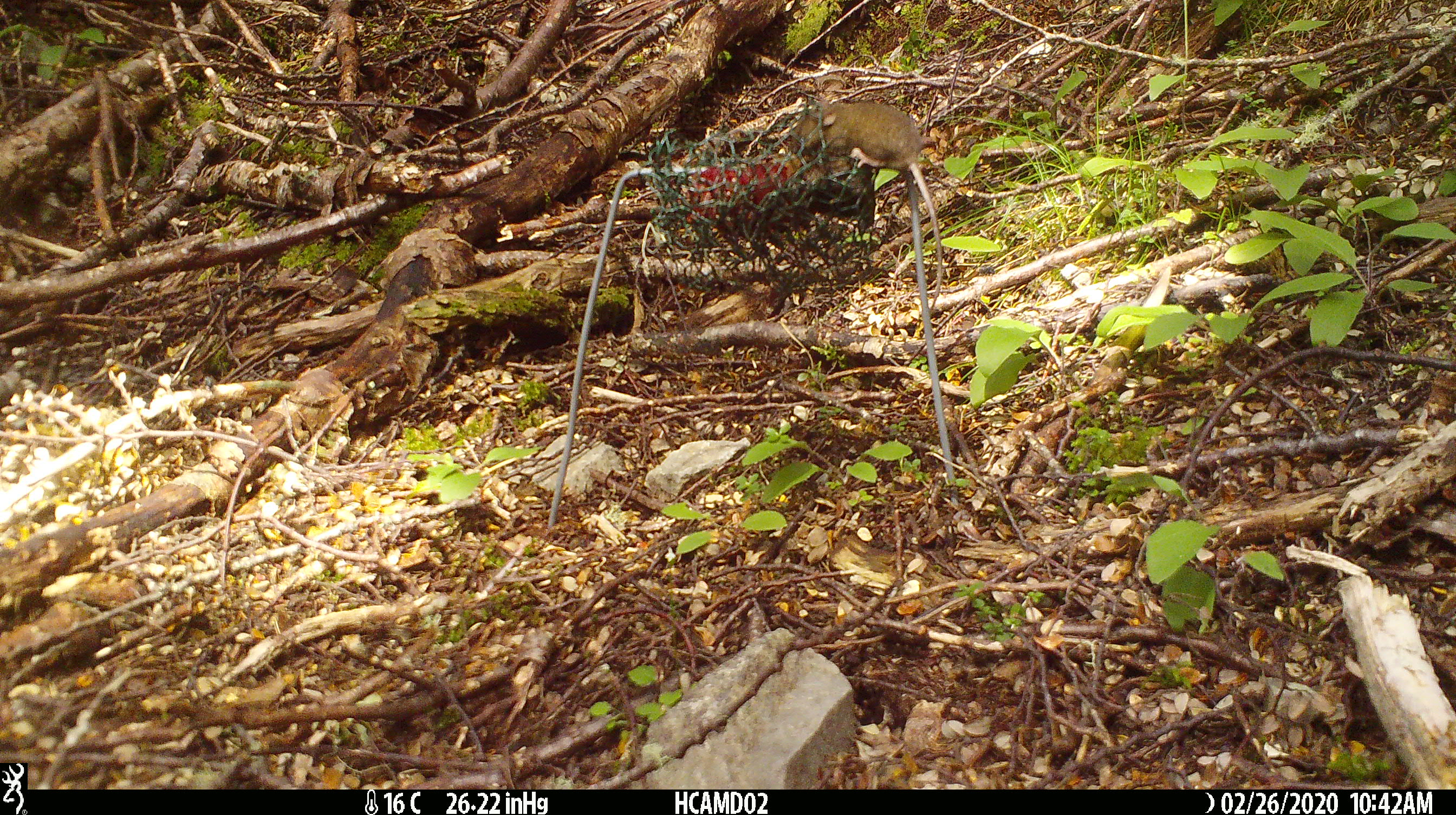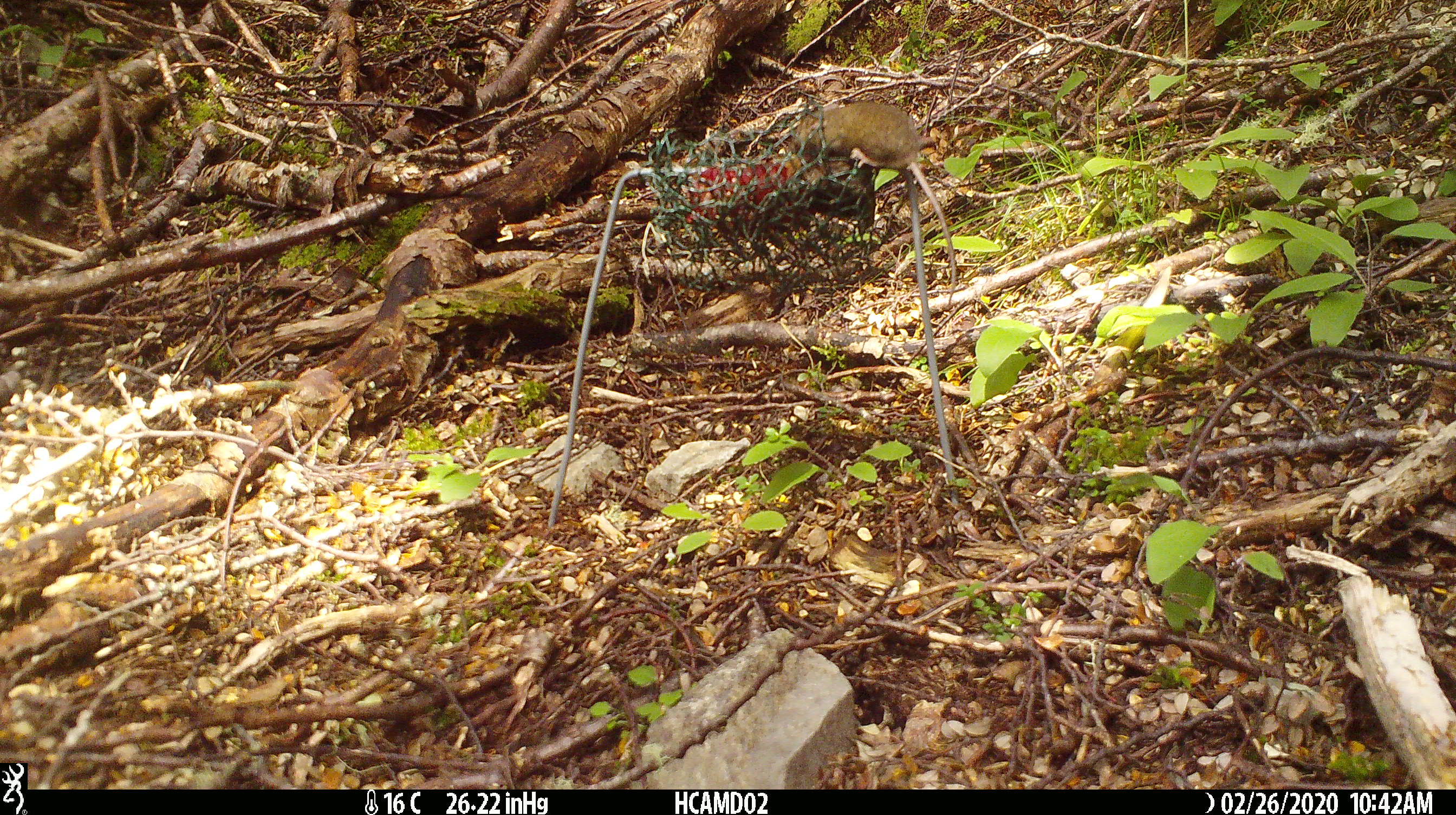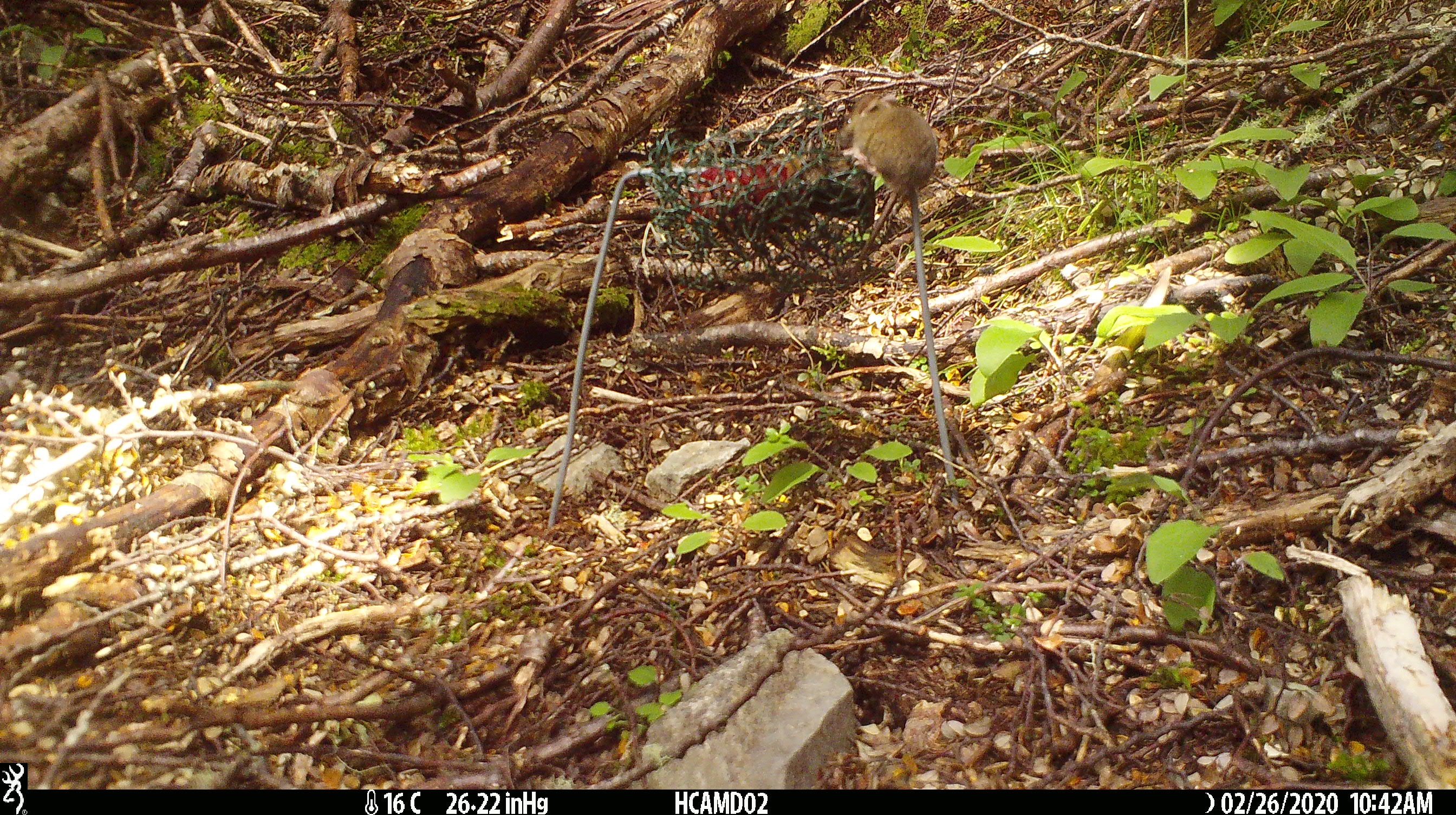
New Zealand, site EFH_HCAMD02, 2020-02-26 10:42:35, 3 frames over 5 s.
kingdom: Animalia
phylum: Chordata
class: Mammalia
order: Rodentia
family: Muridae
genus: Mus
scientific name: Mus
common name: mouse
Mouse (Mus).